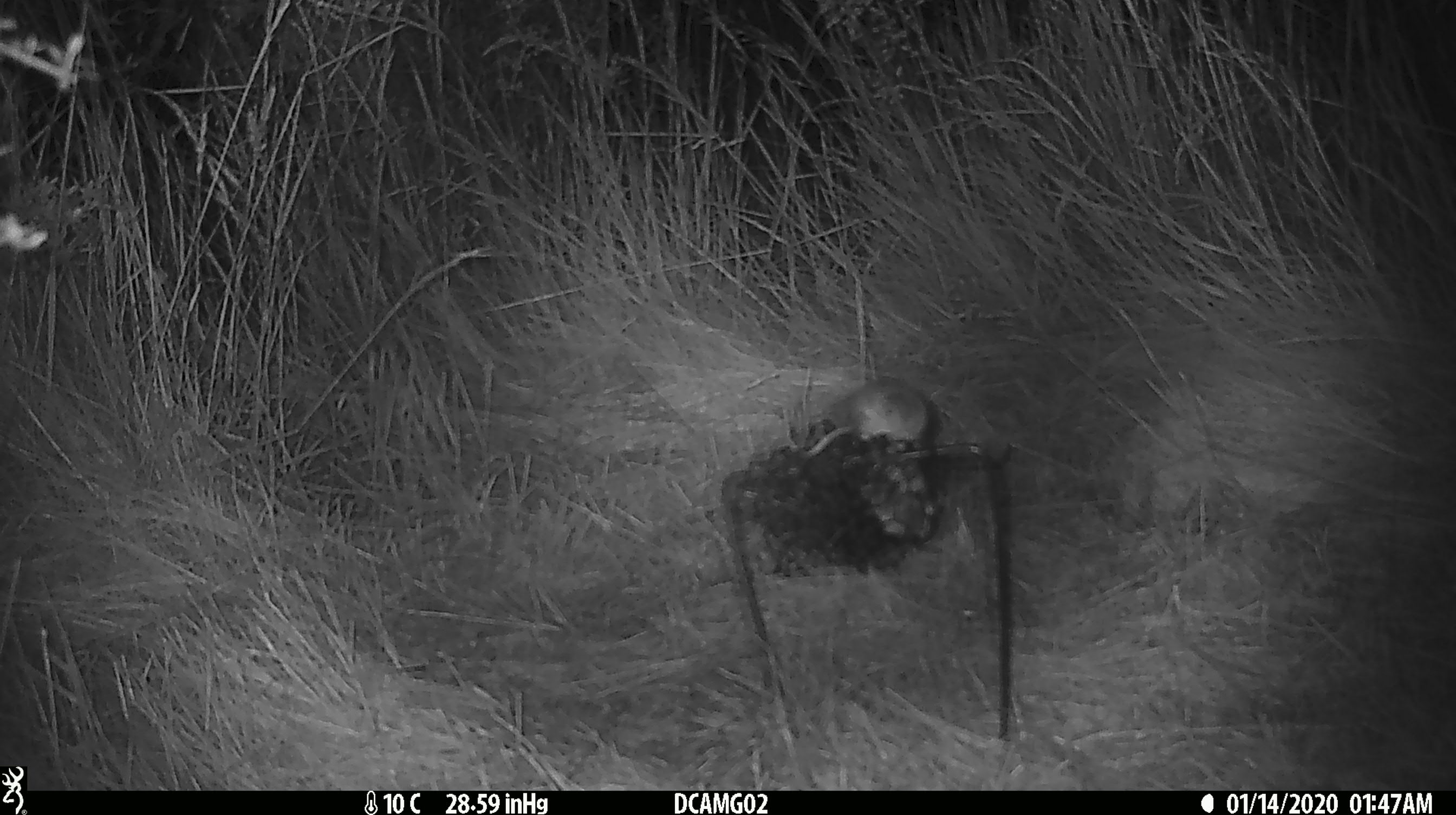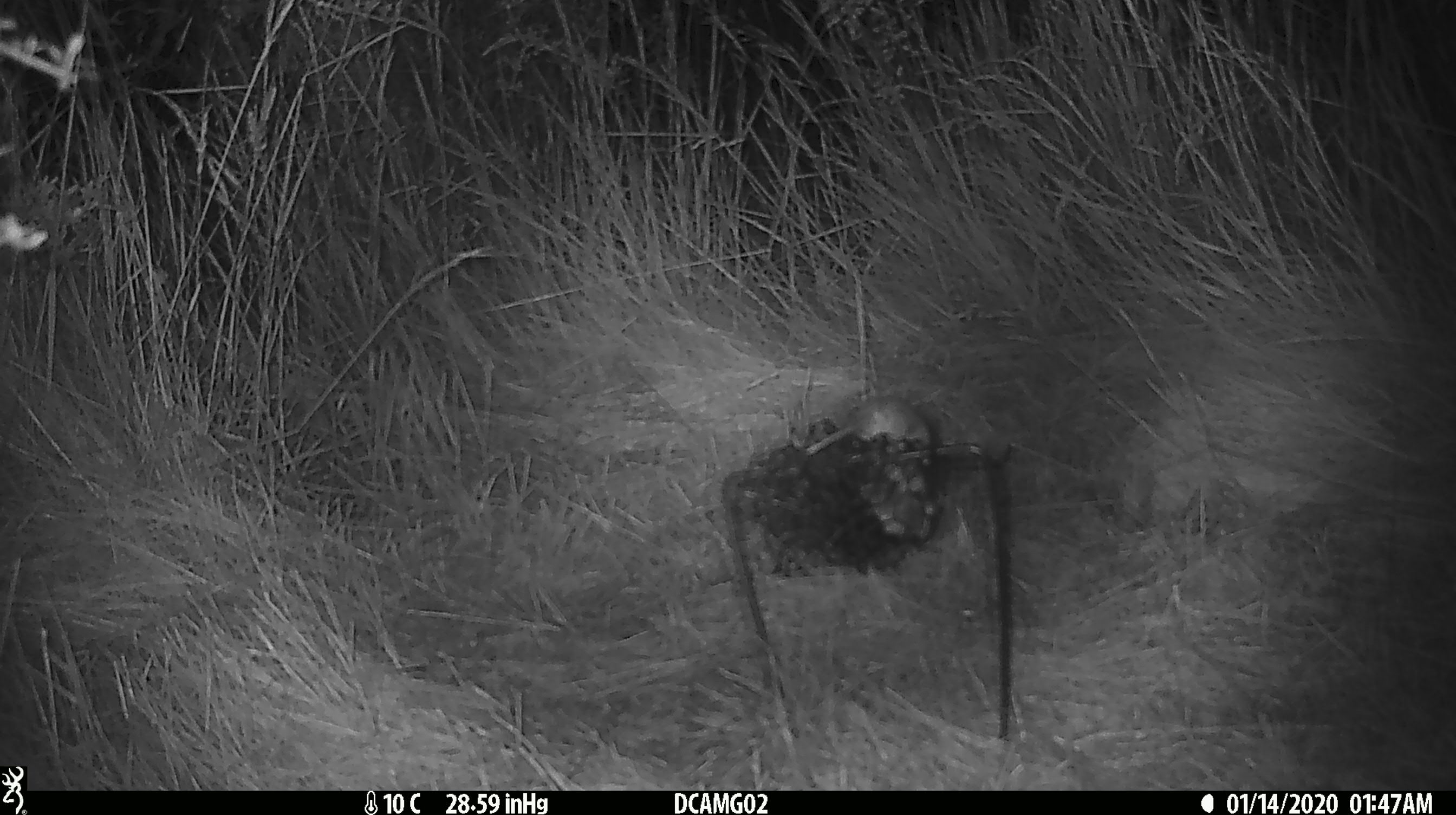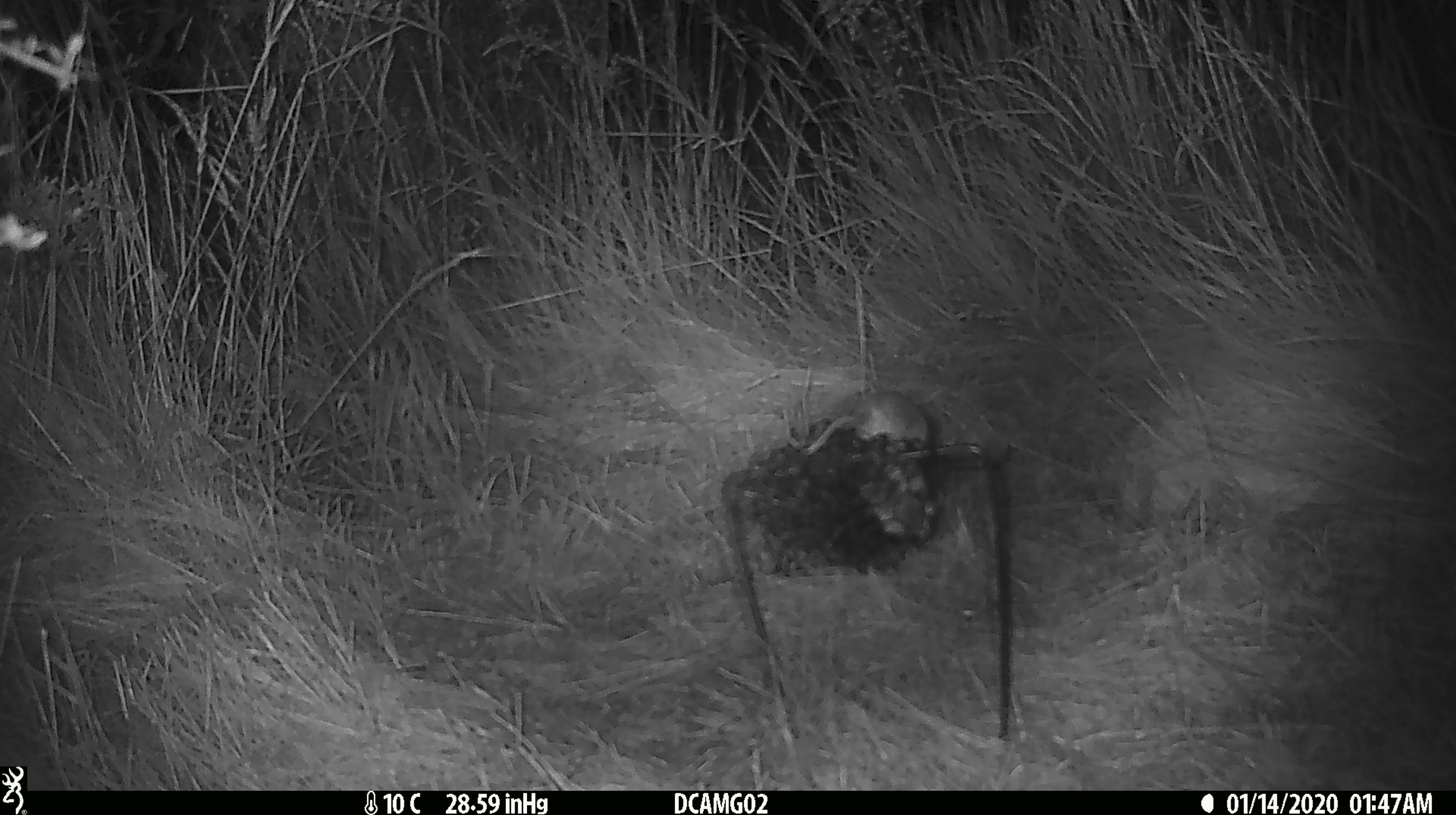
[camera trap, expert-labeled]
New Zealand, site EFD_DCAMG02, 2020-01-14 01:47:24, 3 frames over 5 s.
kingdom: Animalia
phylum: Chordata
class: Mammalia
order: Rodentia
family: Muridae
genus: Mus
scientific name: Mus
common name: mouse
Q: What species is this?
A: Mouse (Mus).